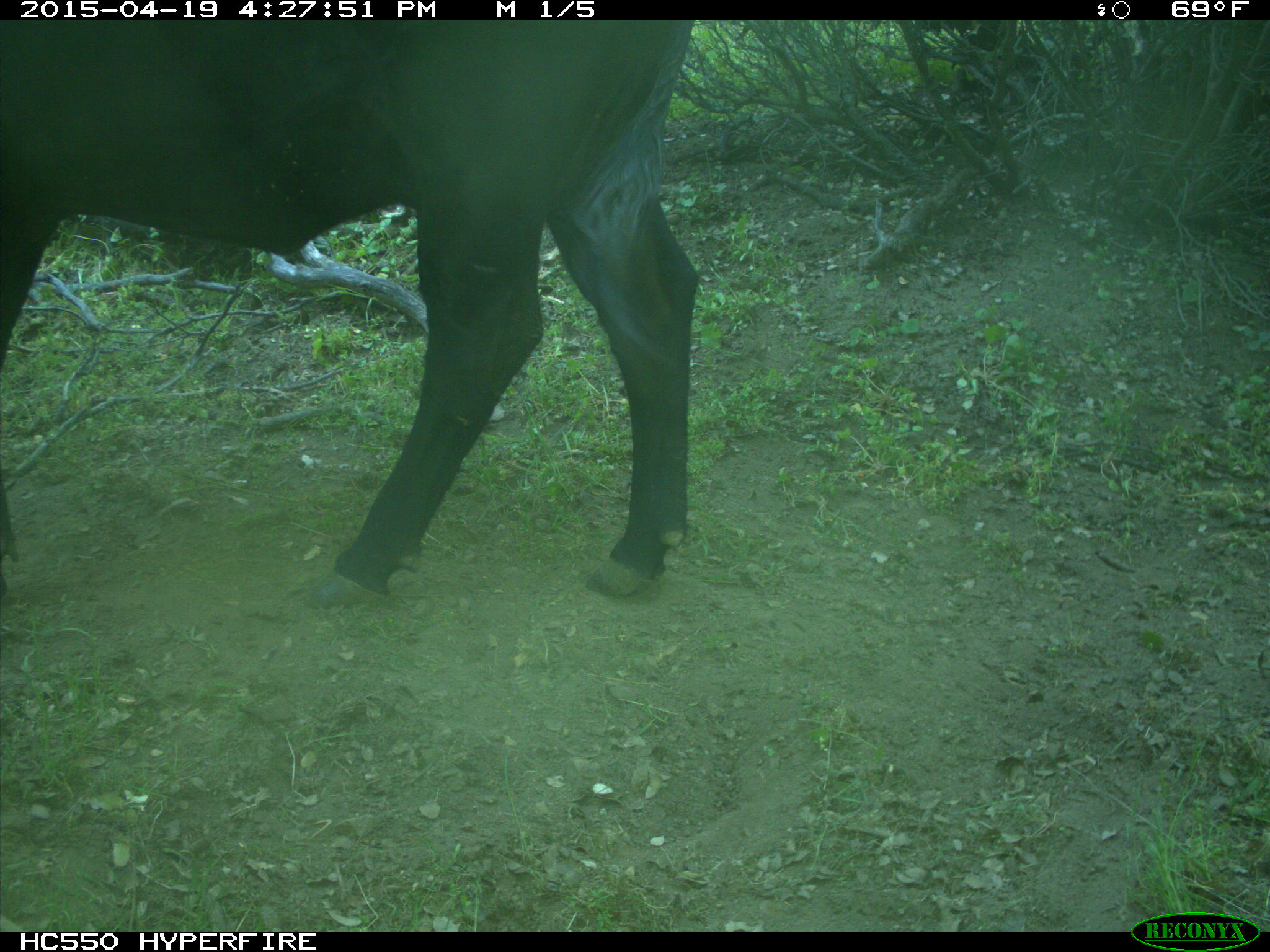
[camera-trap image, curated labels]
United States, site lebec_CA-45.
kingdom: Animalia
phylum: Chordata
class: Mammalia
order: Artiodactyla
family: Bovidae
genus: Bos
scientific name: Bos taurus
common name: domestic cow